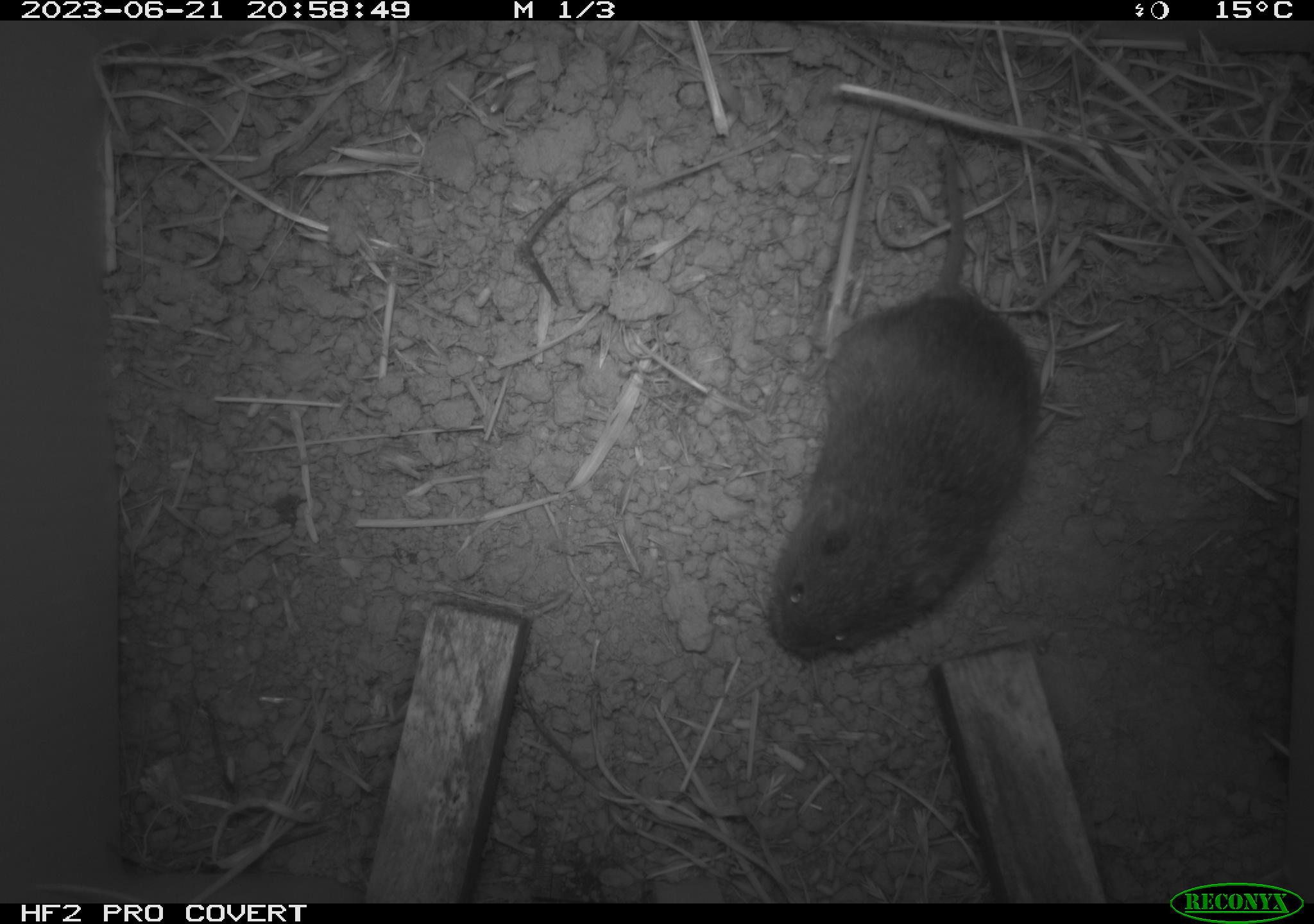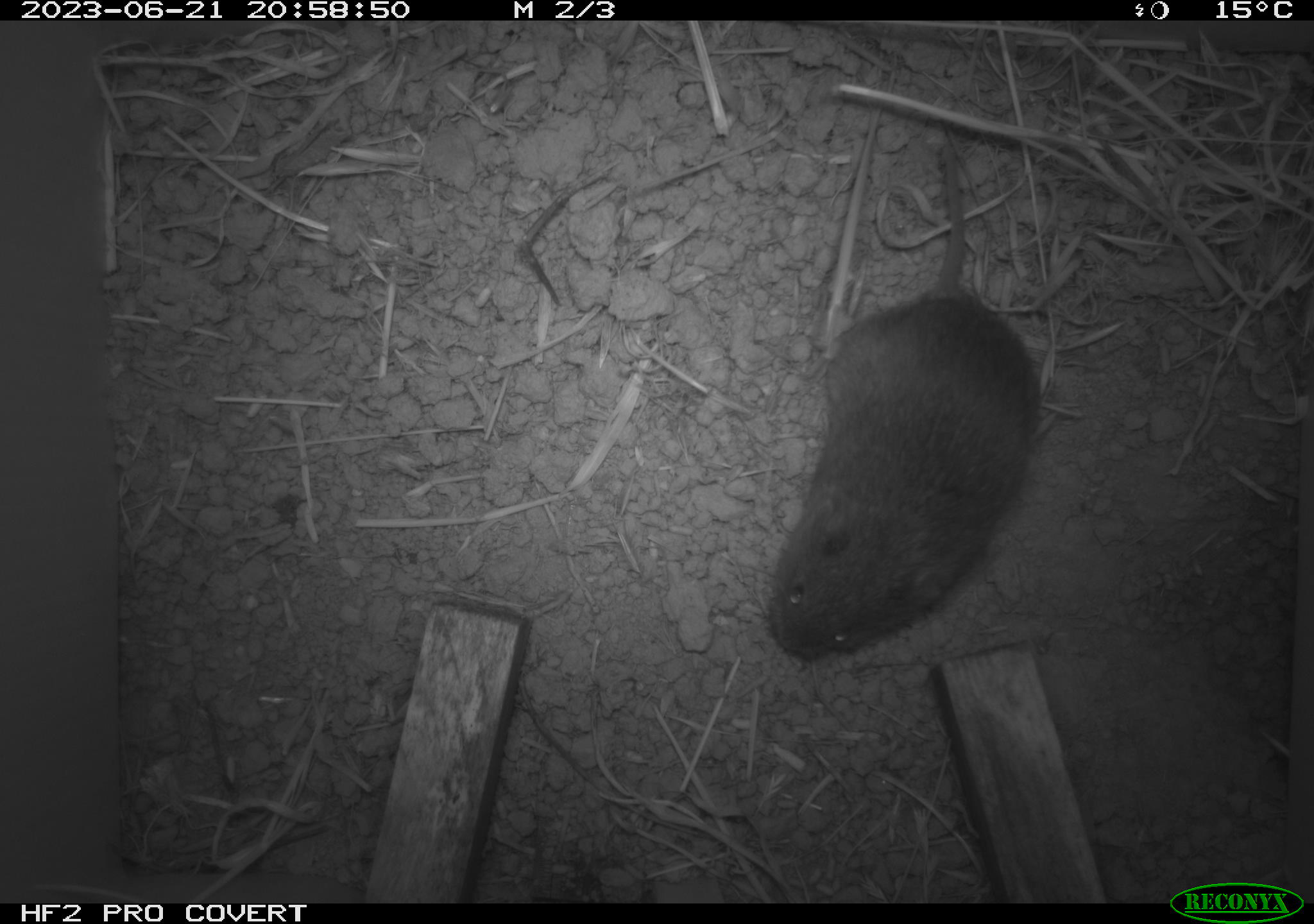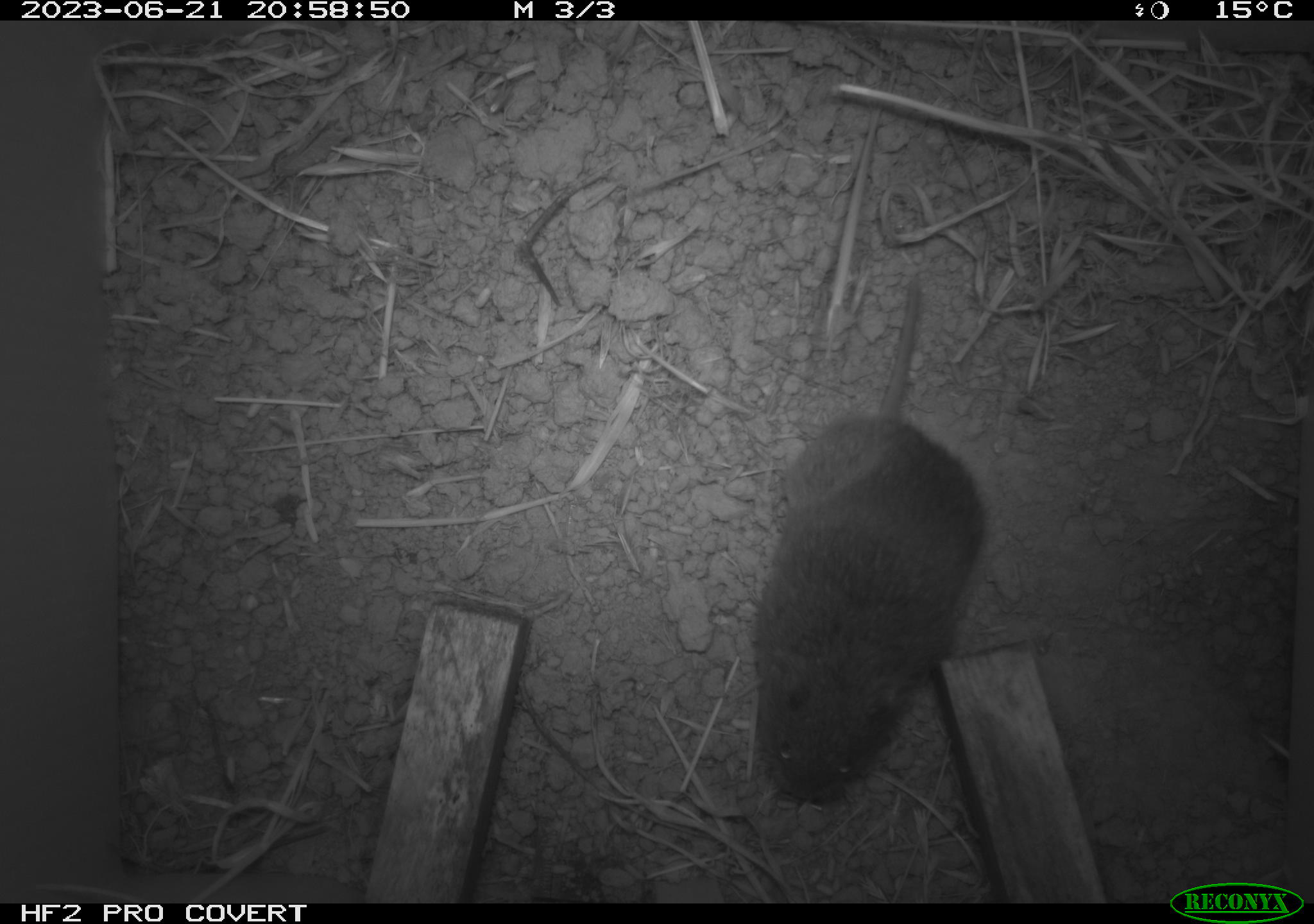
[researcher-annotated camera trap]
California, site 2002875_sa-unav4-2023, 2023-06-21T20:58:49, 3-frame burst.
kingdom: Animalia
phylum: Chordata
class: Mammalia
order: Rodentia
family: Cricetidae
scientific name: Arvicolinae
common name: voles, lemmings, and muskrats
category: arvicolinae subfamily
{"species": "arvicolinae subfamily (voles, lemmings, and muskrats) (Arvicolinae)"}